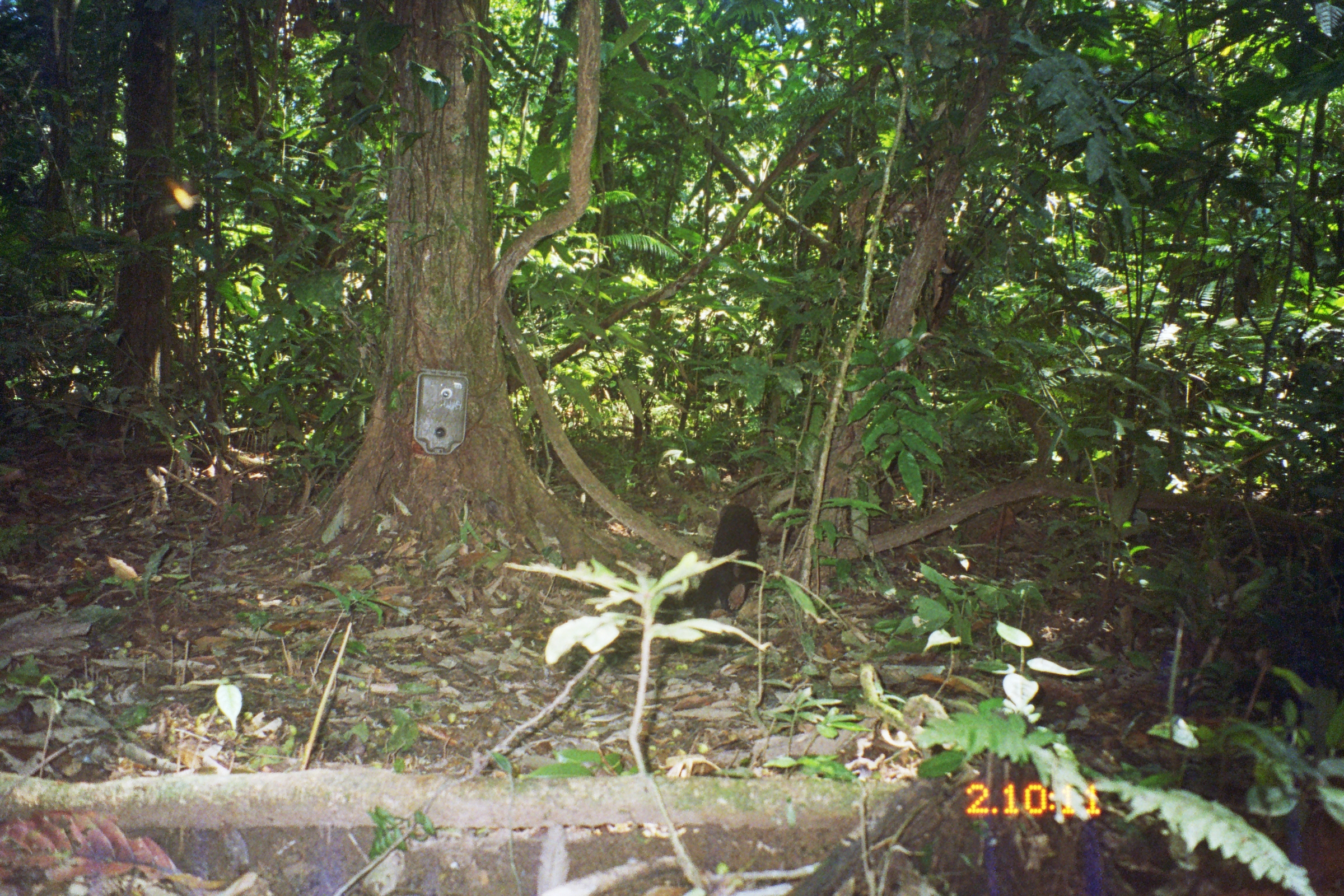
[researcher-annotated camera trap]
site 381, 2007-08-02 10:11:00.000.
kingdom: Animalia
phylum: Chordata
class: Mammalia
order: Carnivora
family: Mustelidae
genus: Eira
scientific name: Eira barbara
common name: tayra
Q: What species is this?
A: Eira barbara (tayra).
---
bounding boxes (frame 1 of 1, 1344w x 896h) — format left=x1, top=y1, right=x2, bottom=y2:
eira barbara: left=691, top=501, right=759, bottom=628